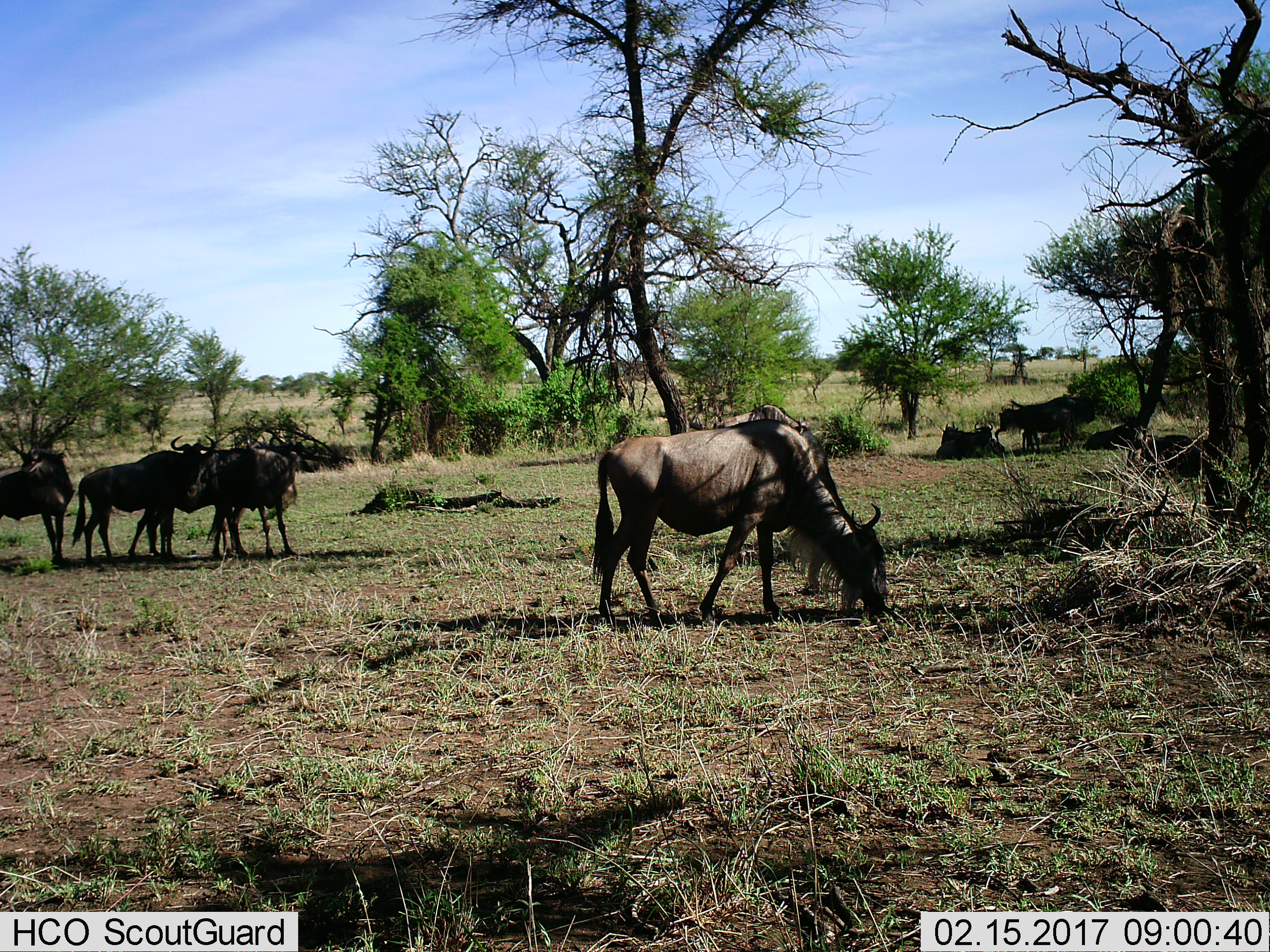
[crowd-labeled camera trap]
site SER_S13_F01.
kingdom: Animalia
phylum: Chordata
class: Mammalia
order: Artiodactyla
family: Bovidae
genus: Connochaetes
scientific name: Connochaetes taurinus taurinus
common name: blue wildebeest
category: wildebeestblue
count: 7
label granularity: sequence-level